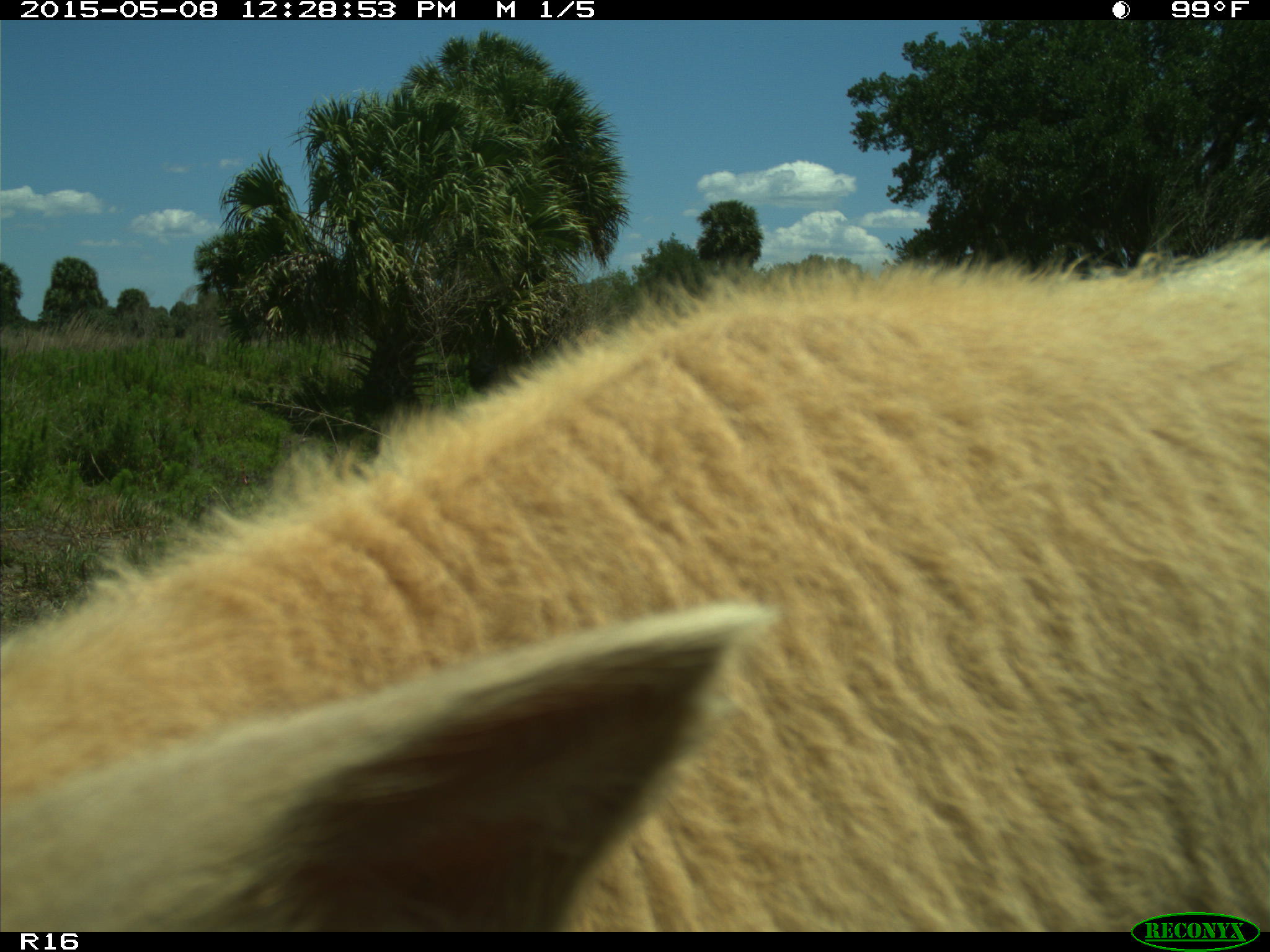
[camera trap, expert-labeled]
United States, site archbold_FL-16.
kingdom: Animalia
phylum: Chordata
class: Mammalia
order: Artiodactyla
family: Bovidae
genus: Bos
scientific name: Bos taurus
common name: domestic cow